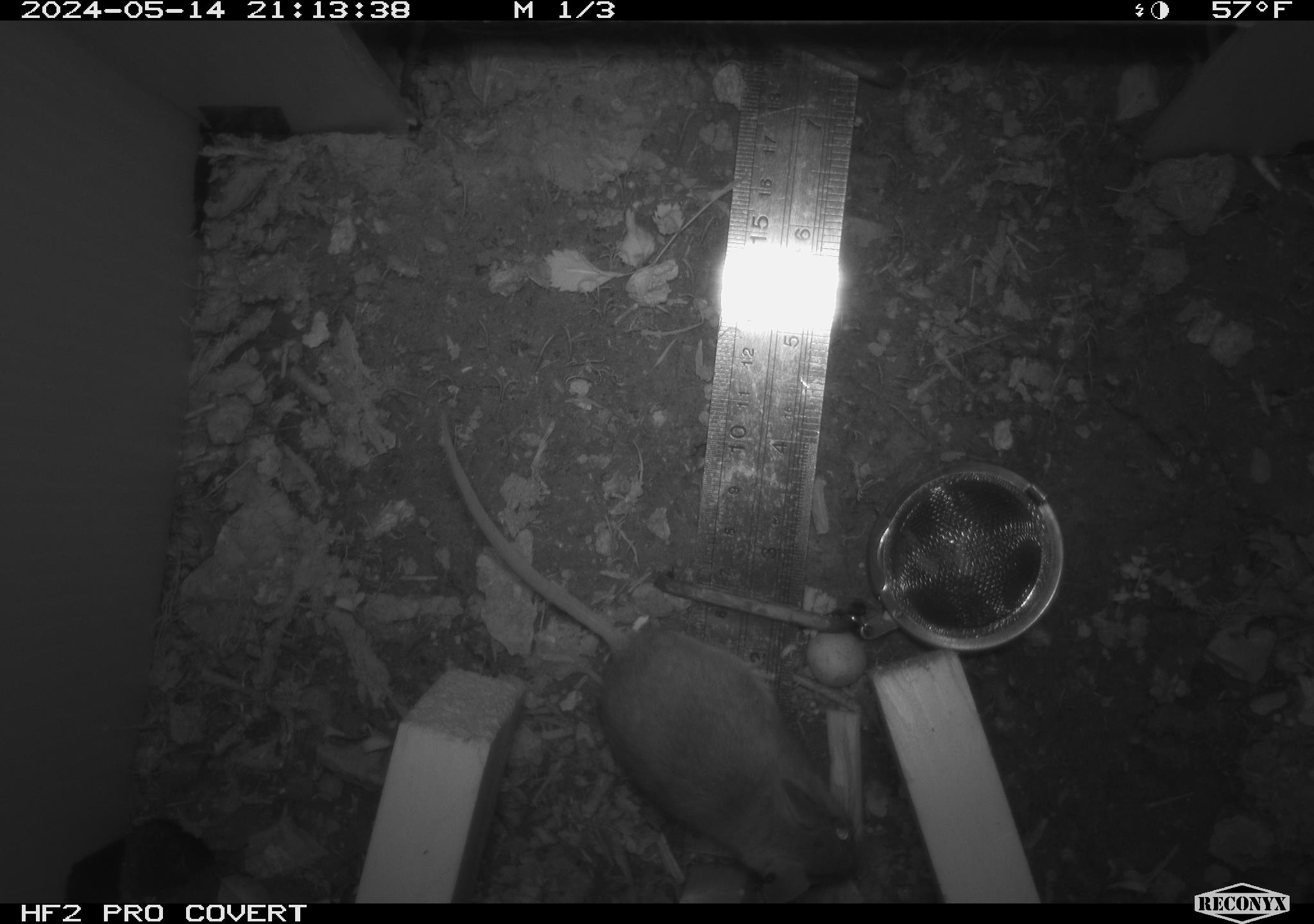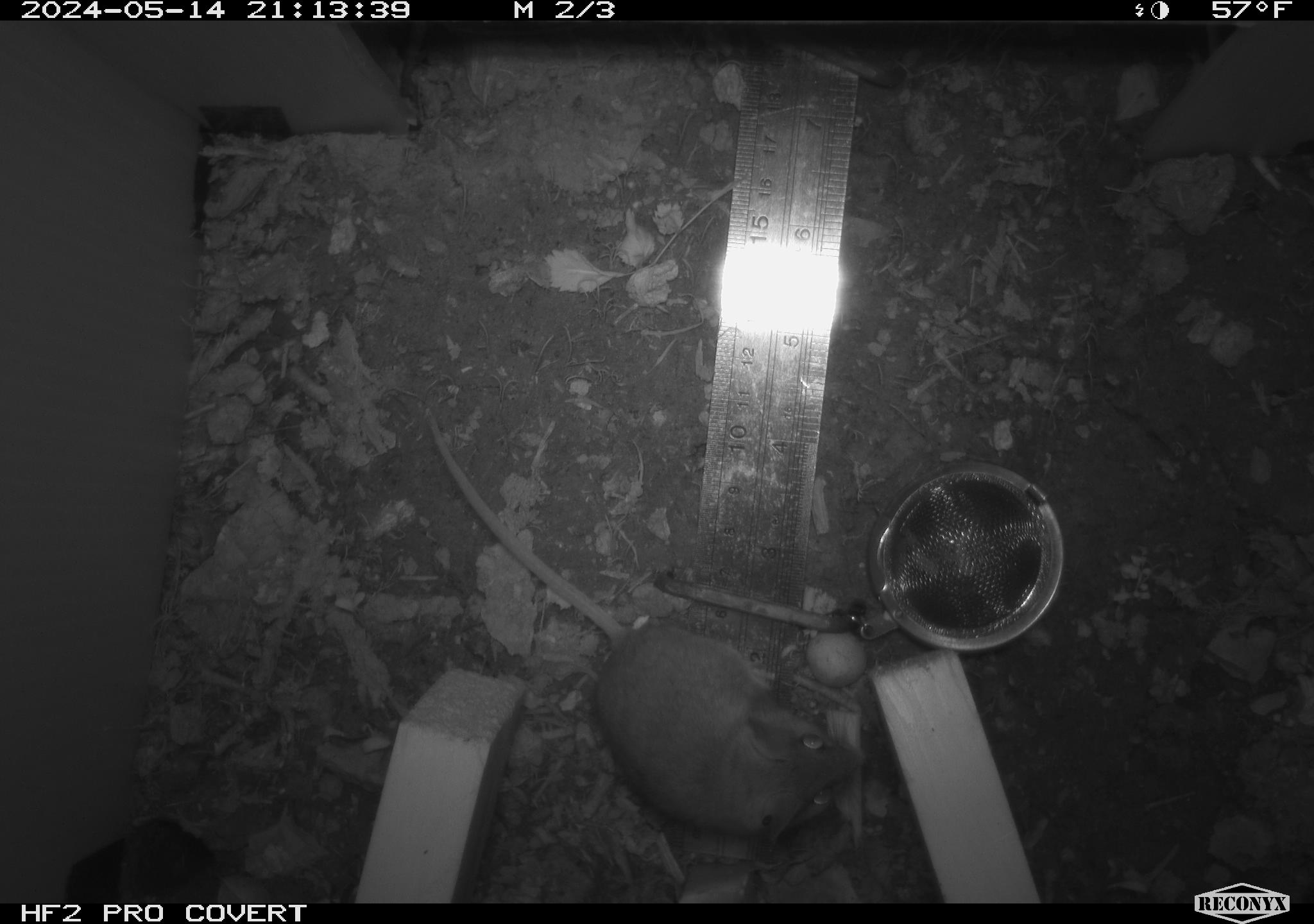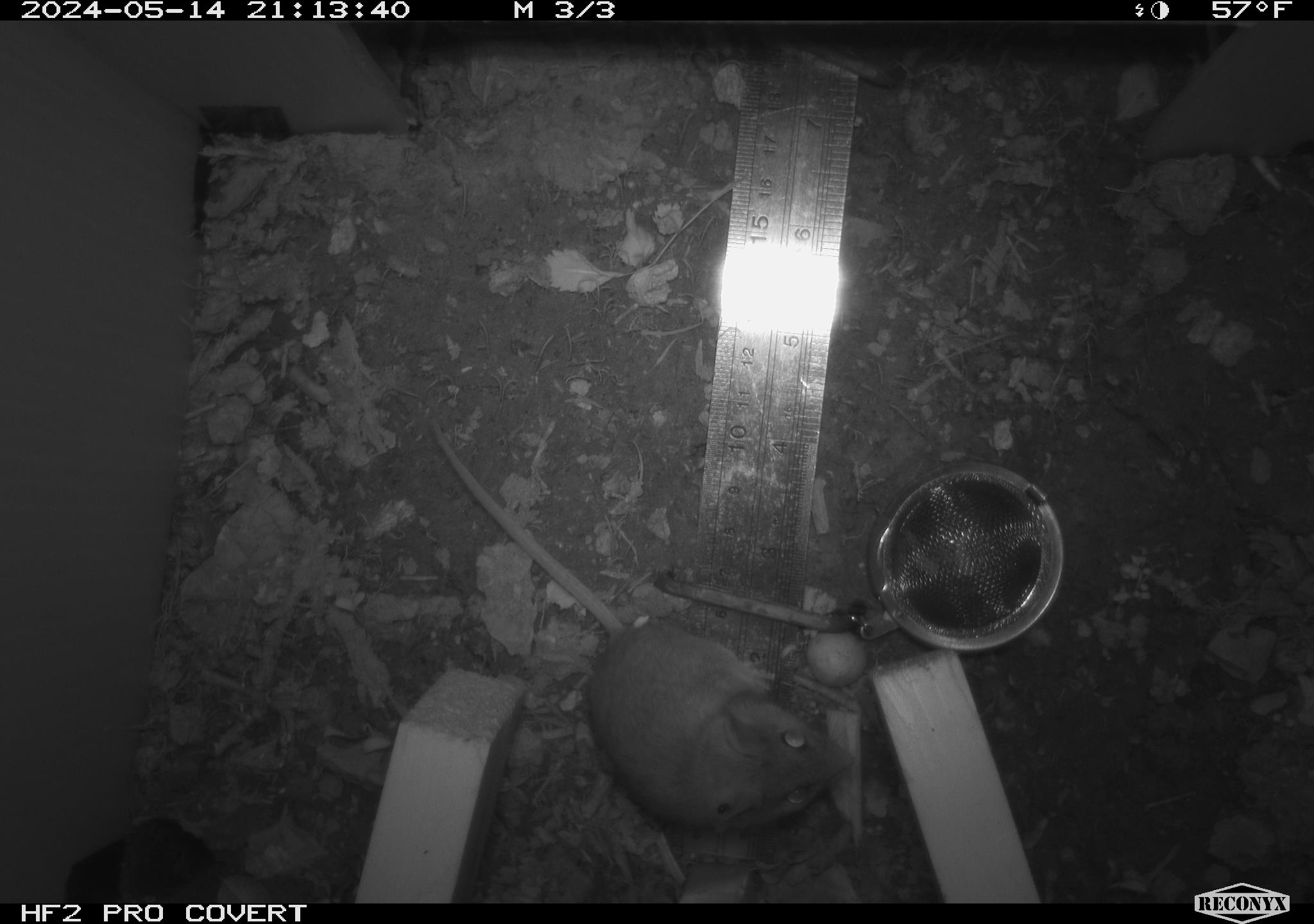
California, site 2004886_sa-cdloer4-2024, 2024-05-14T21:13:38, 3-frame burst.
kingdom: Animalia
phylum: Chordata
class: Mammalia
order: Rodentia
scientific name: Rodentia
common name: mouse species